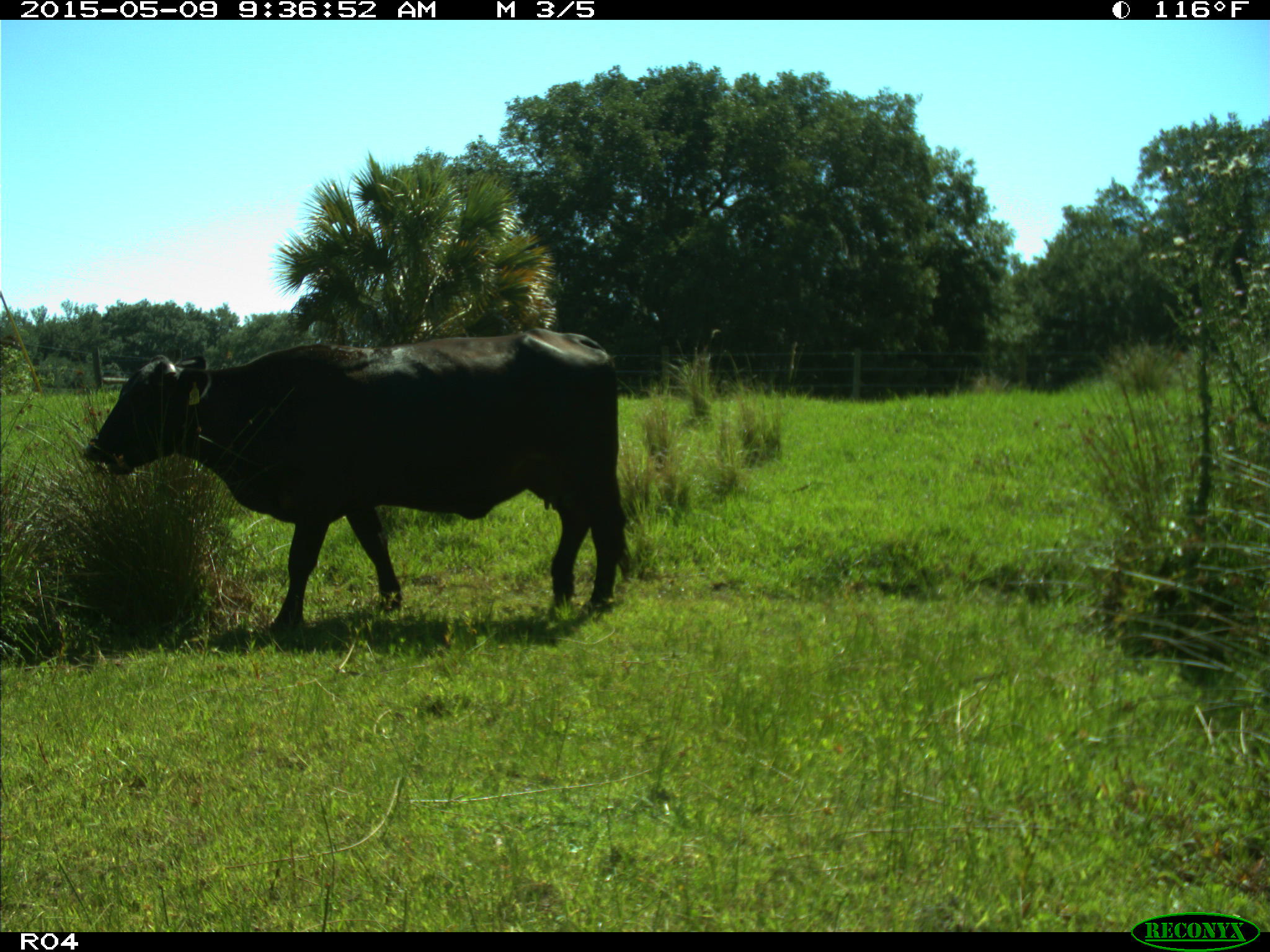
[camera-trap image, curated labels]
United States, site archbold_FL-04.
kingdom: Animalia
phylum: Chordata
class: Mammalia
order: Artiodactyla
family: Bovidae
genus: Bos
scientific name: Bos taurus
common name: domestic cow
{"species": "Bos taurus (domestic cow)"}